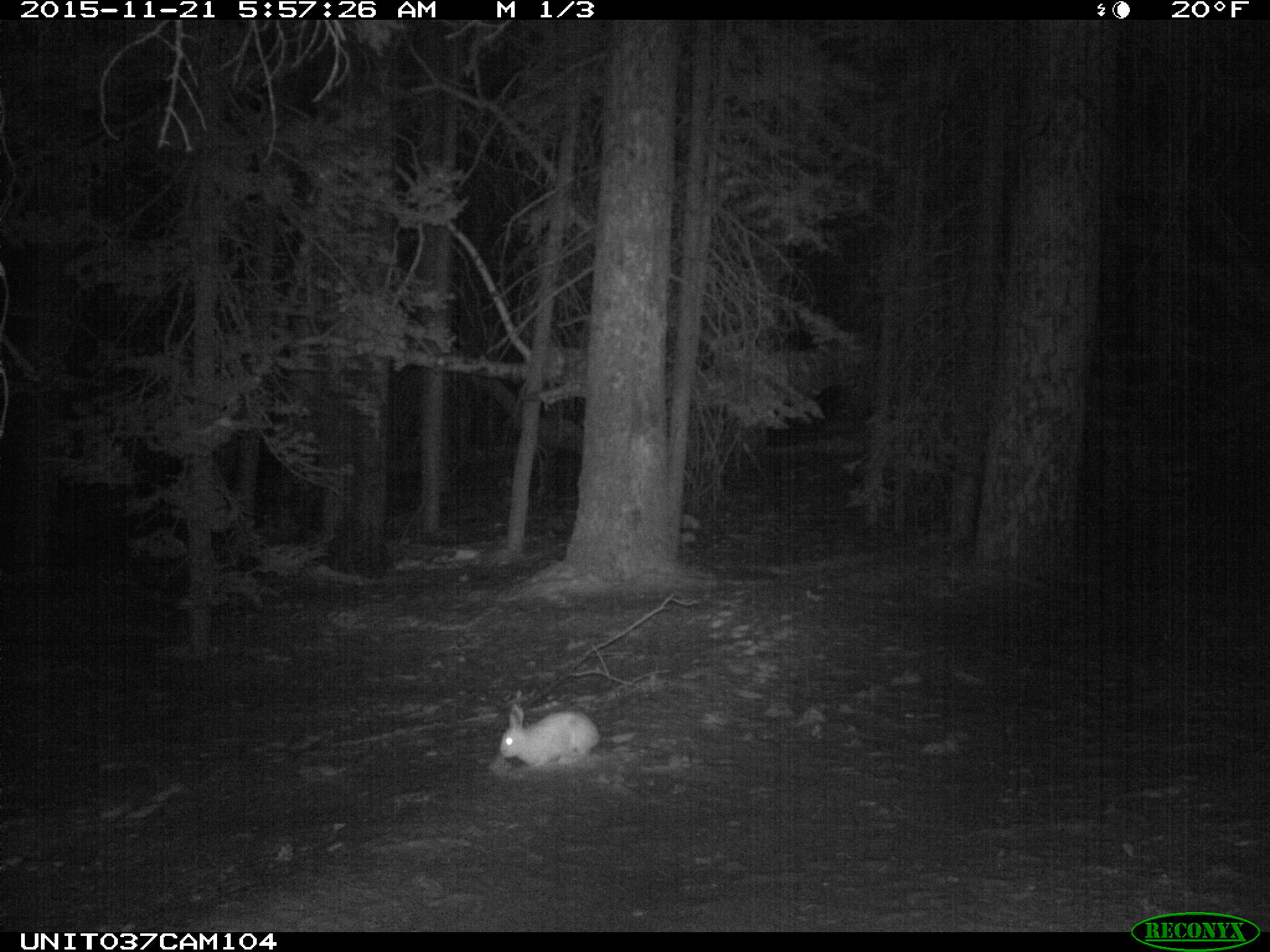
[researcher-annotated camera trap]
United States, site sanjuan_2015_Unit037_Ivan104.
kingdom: Animalia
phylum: Chordata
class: Mammalia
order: Lagomorpha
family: Leporidae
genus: Lepus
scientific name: Lepus americanus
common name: snowshoe hare